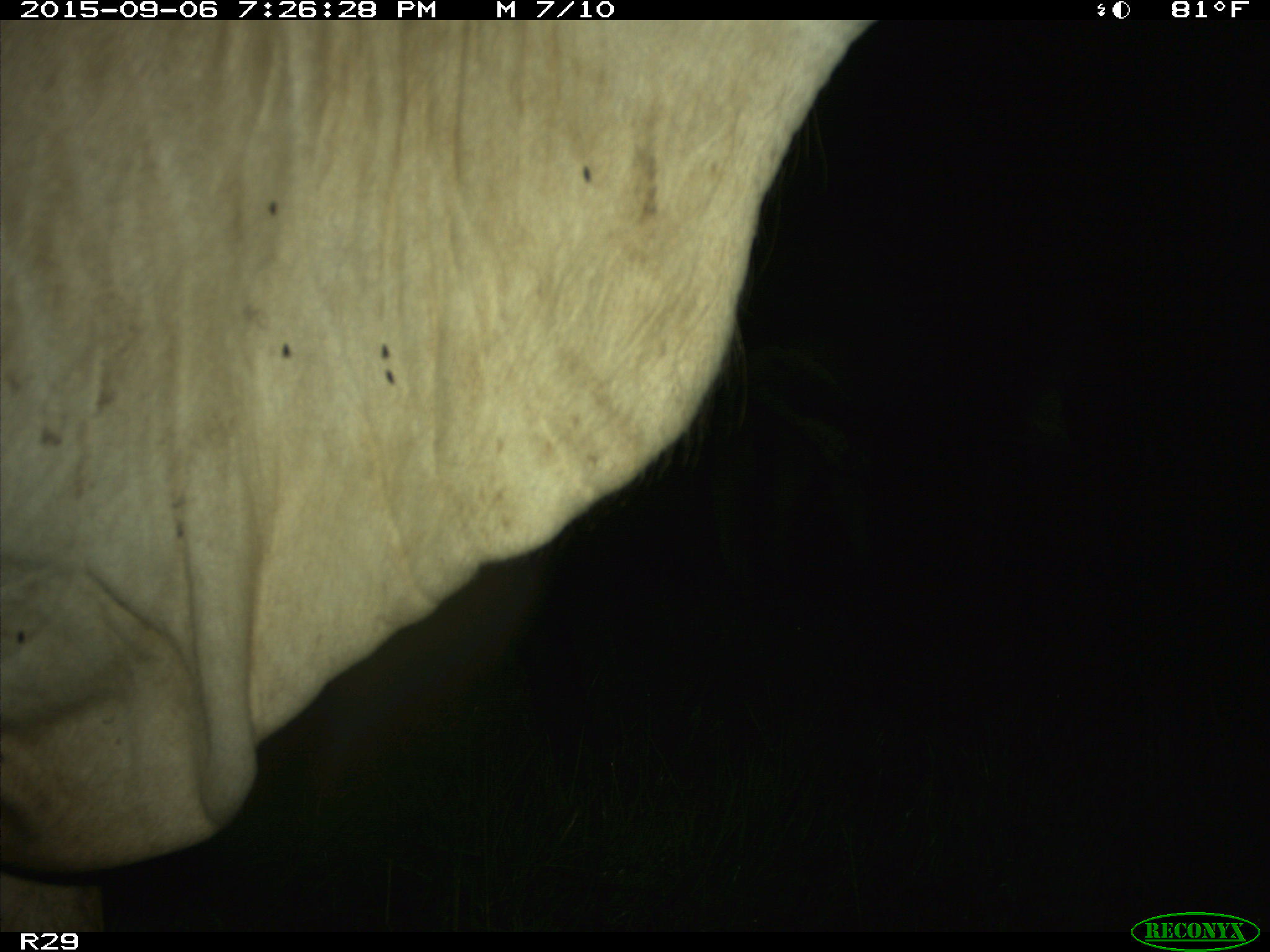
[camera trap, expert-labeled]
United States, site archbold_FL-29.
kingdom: Animalia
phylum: Chordata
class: Mammalia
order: Artiodactyla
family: Bovidae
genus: Bos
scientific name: Bos taurus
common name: domestic cow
Bos taurus (domestic cow).